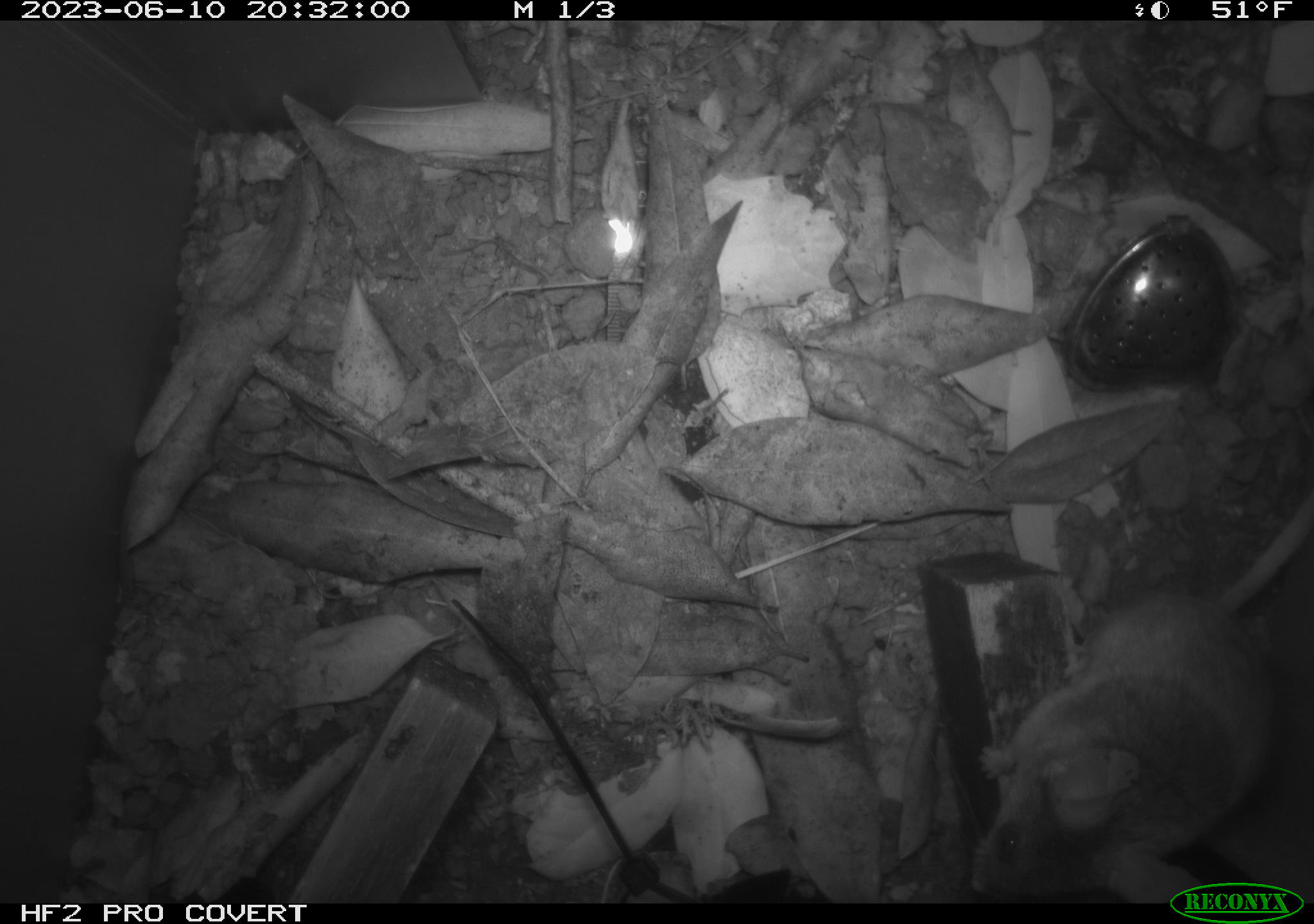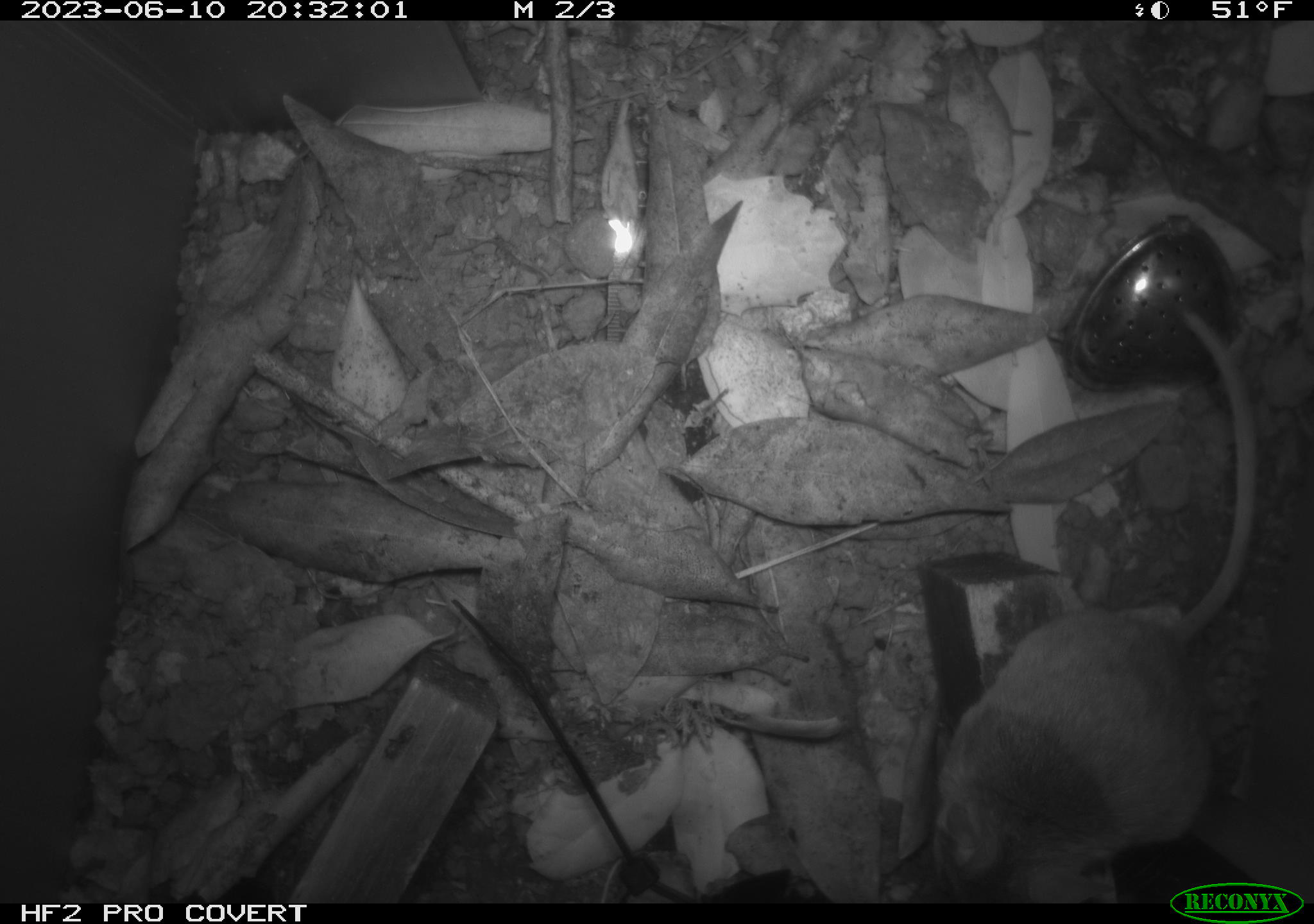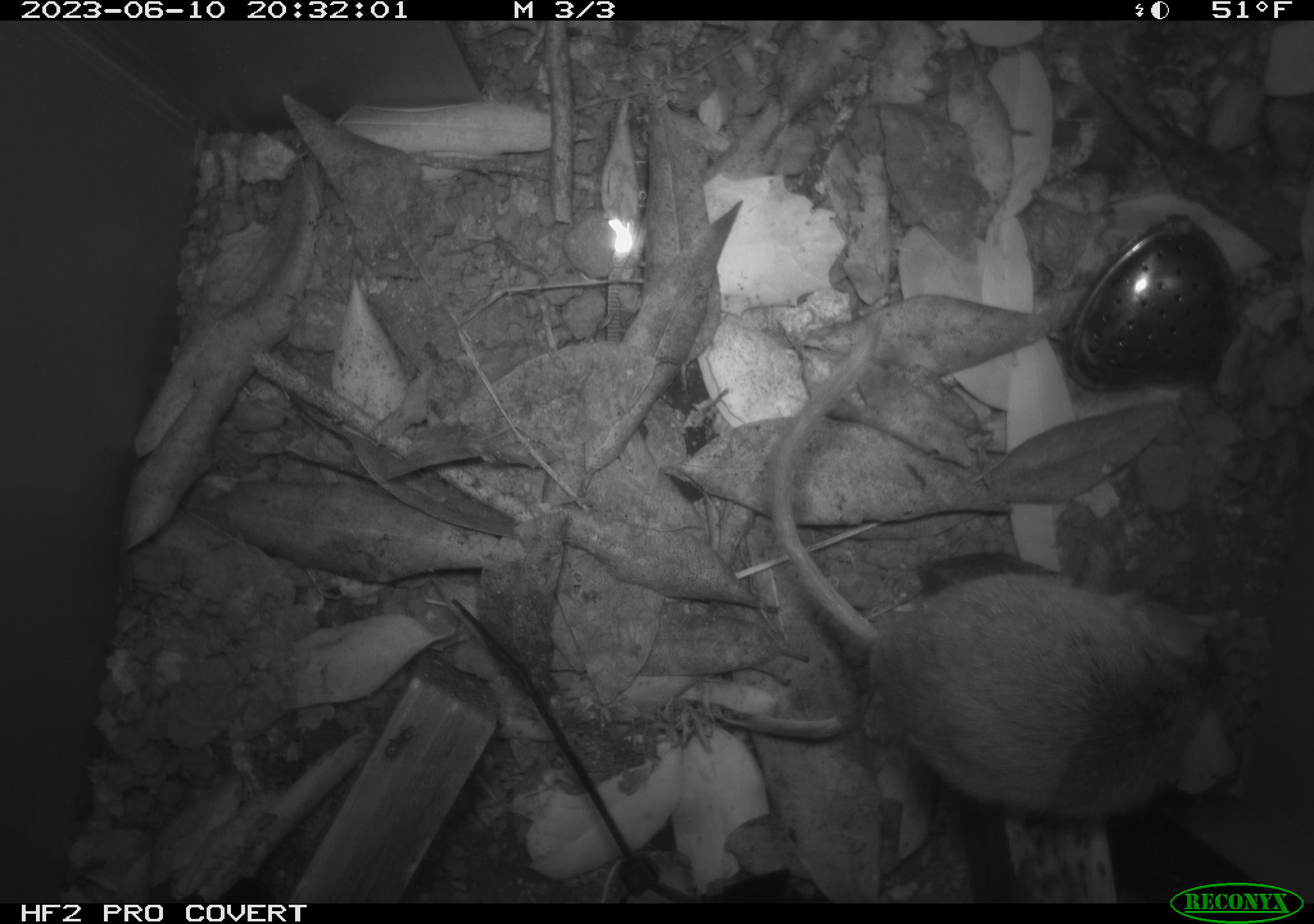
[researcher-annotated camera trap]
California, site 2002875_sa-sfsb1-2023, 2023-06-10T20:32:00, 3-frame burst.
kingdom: Animalia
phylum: Chordata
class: Mammalia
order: Rodentia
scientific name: Rodentia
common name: mouse species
Mouse species (Rodentia).